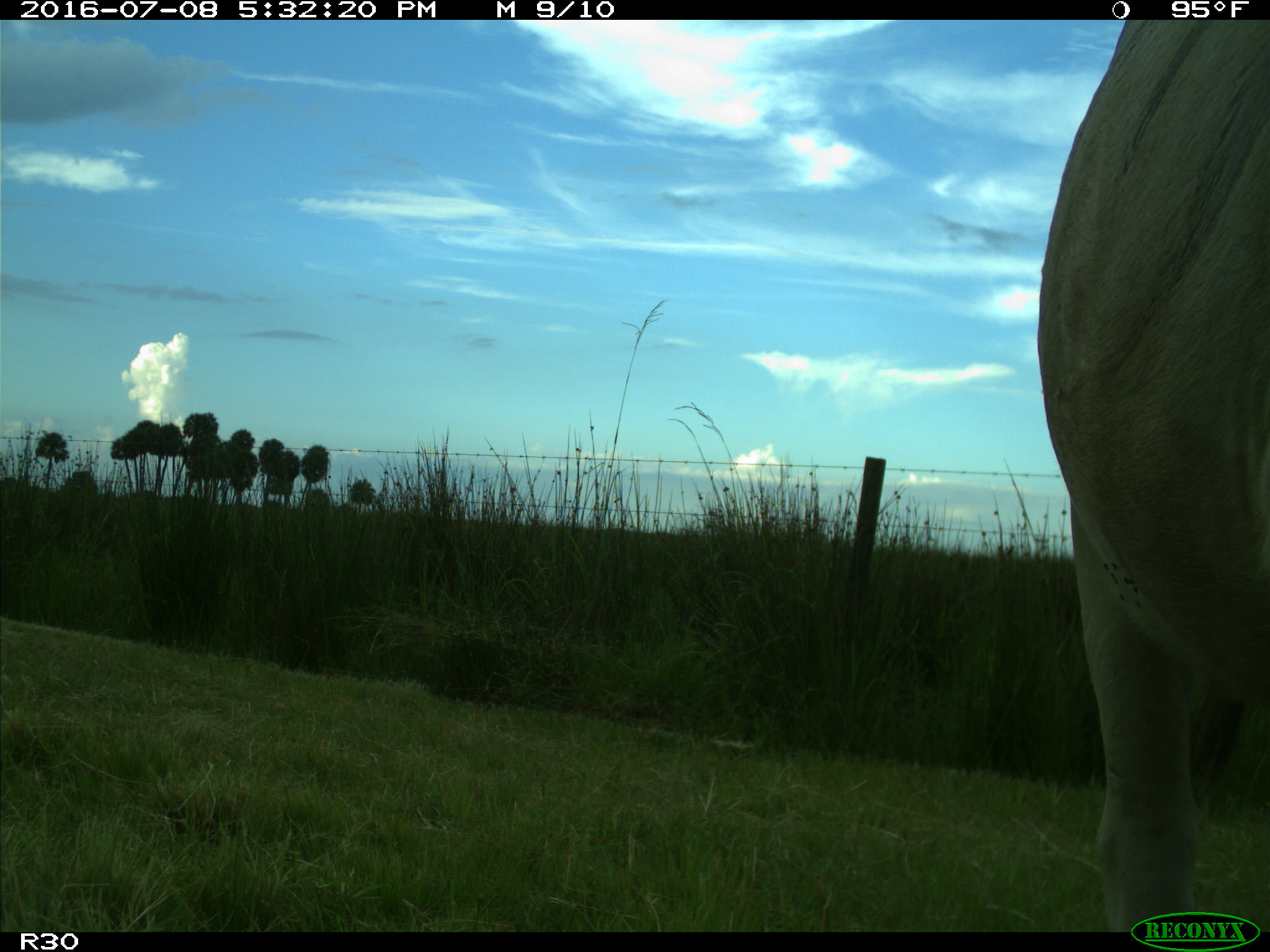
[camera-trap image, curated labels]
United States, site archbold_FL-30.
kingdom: Animalia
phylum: Chordata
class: Mammalia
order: Artiodactyla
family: Bovidae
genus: Bos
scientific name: Bos taurus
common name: domestic cow